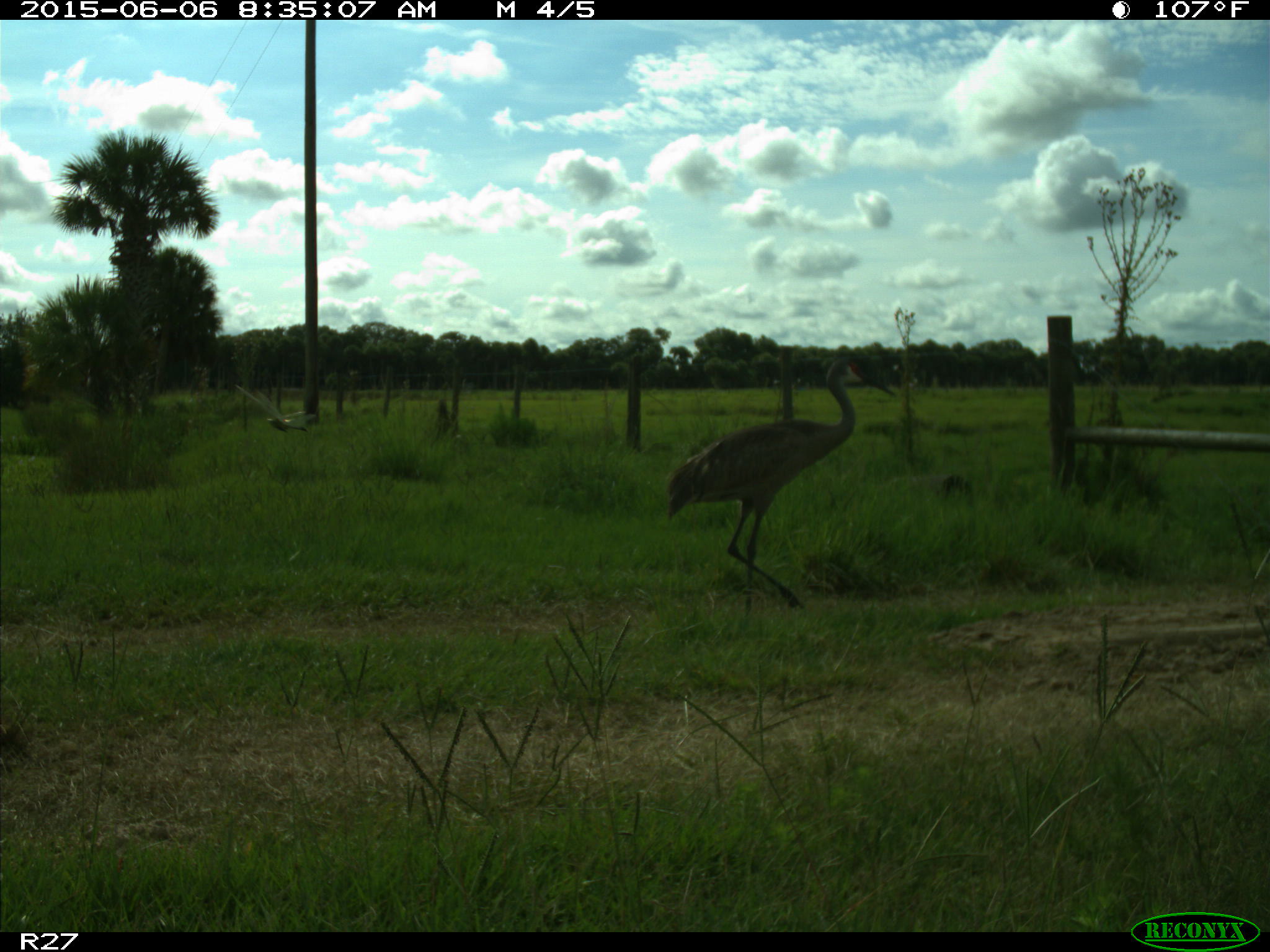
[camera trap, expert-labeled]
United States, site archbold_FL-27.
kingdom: Animalia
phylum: Chordata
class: Aves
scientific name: Aves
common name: birds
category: unidentified bird